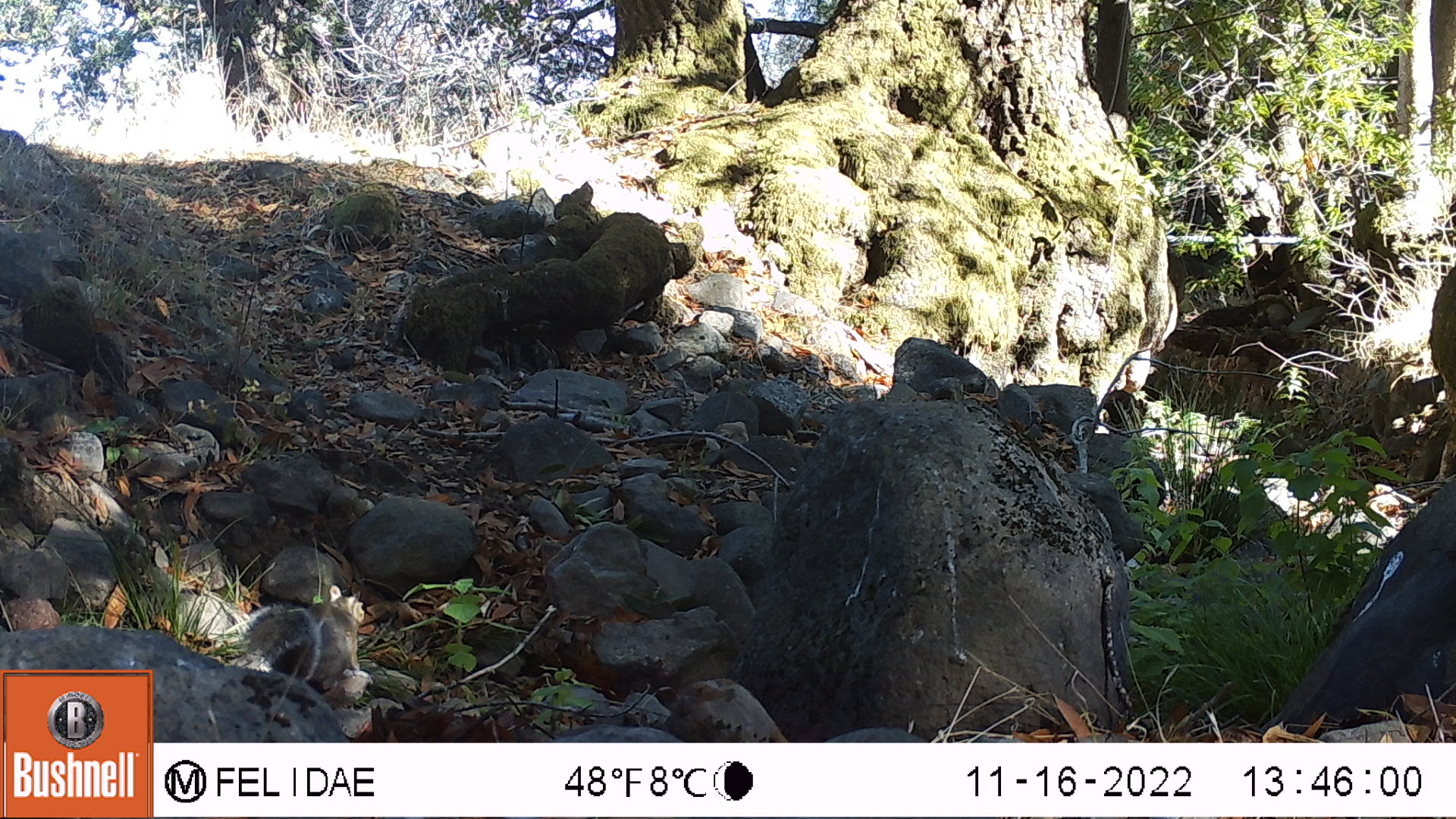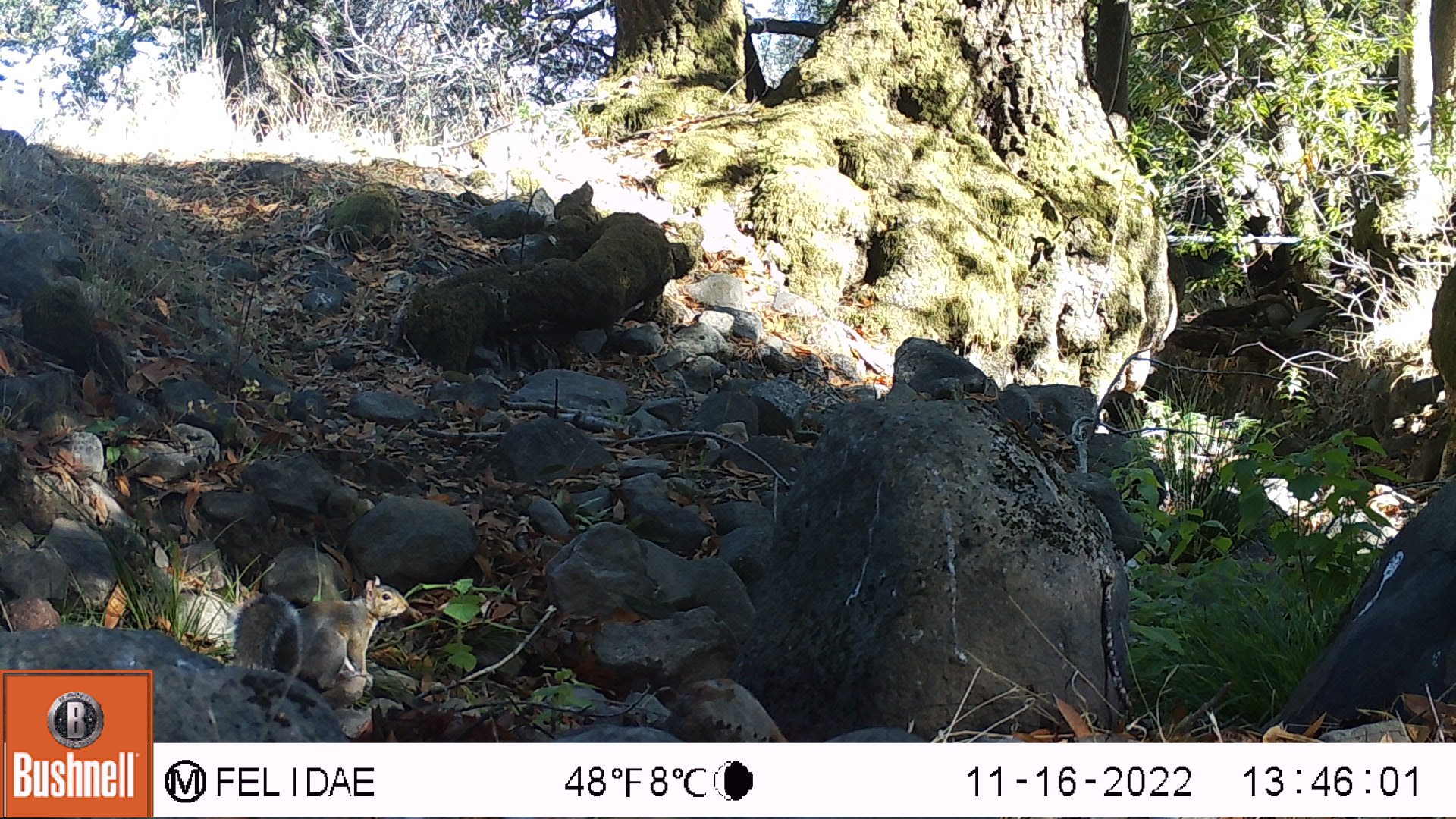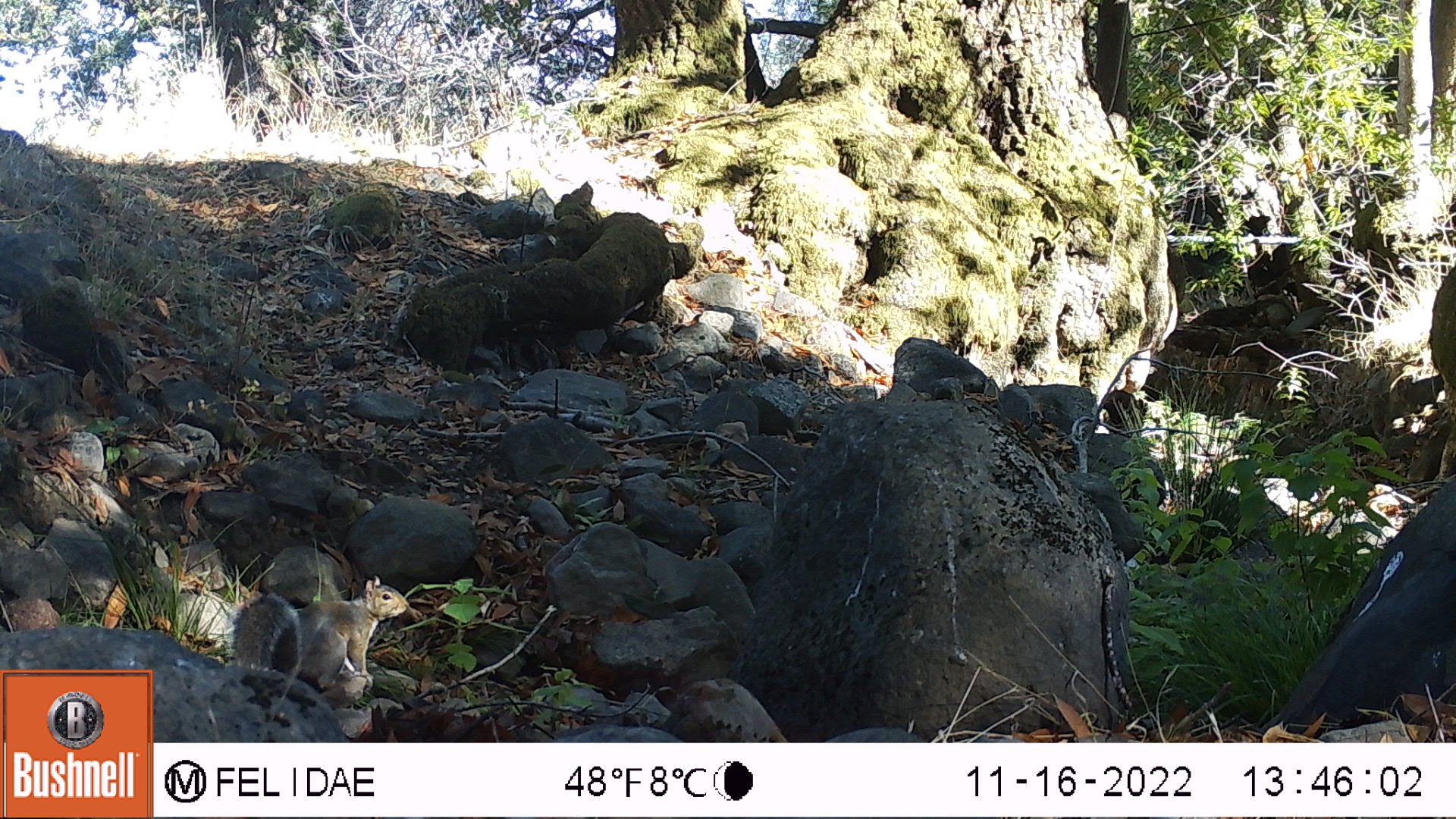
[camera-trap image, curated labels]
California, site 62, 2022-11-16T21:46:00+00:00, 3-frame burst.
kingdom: Animalia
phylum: Chordata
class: Mammalia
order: Rodentia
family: Sciuridae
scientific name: Sciuridae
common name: squirrel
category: unknown squirrel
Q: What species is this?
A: Unknown squirrel (squirrel) (Sciuridae).